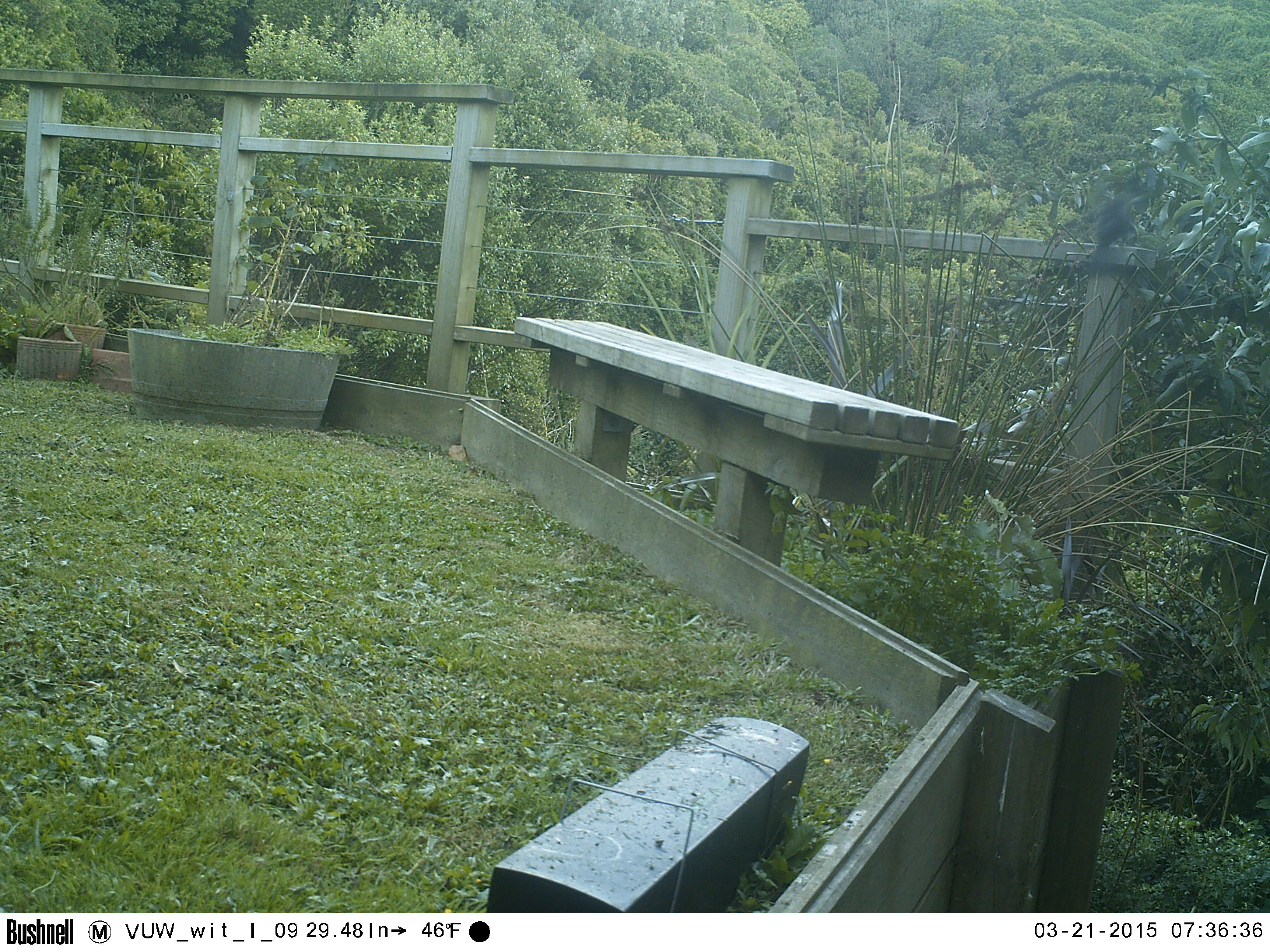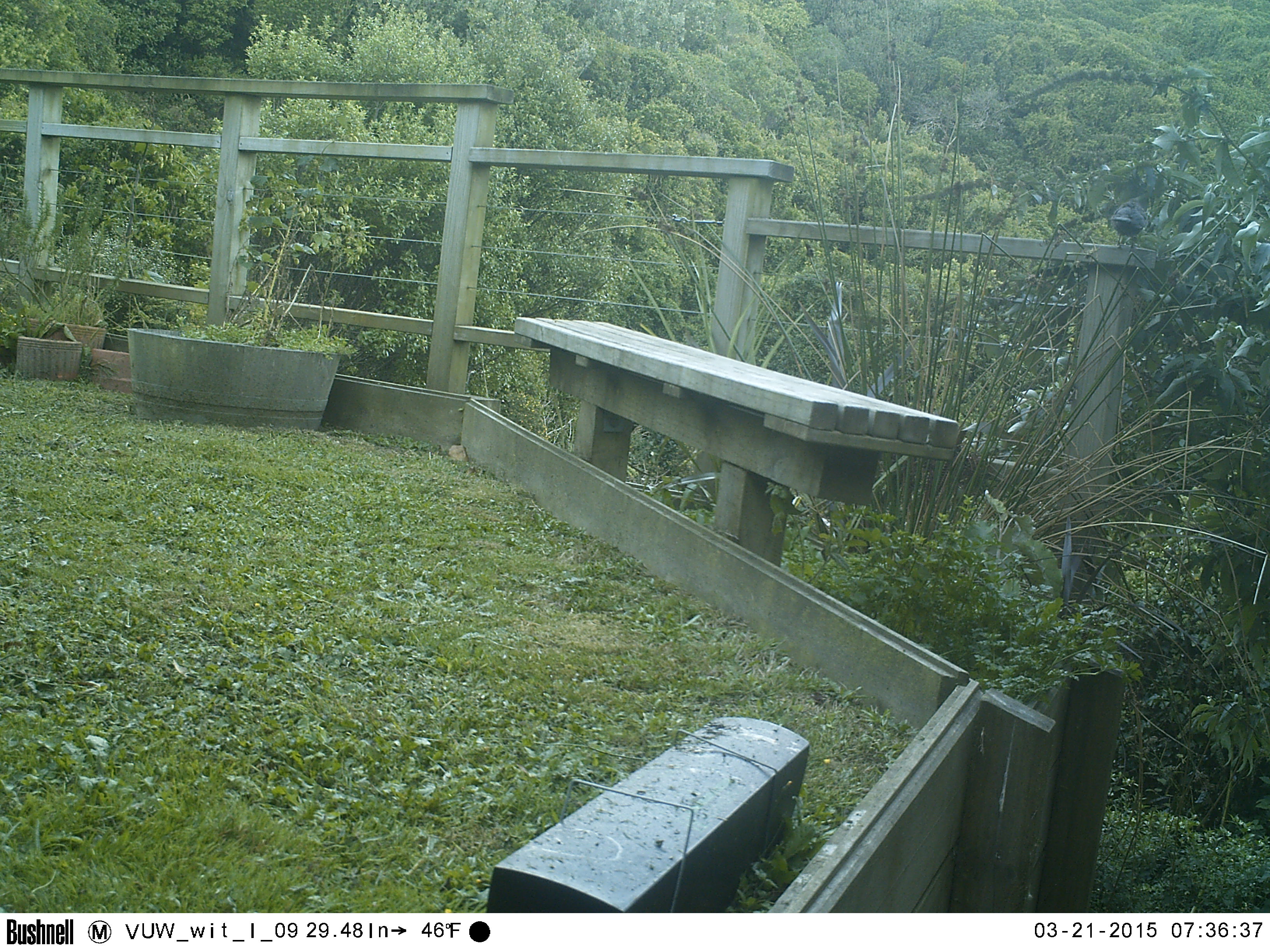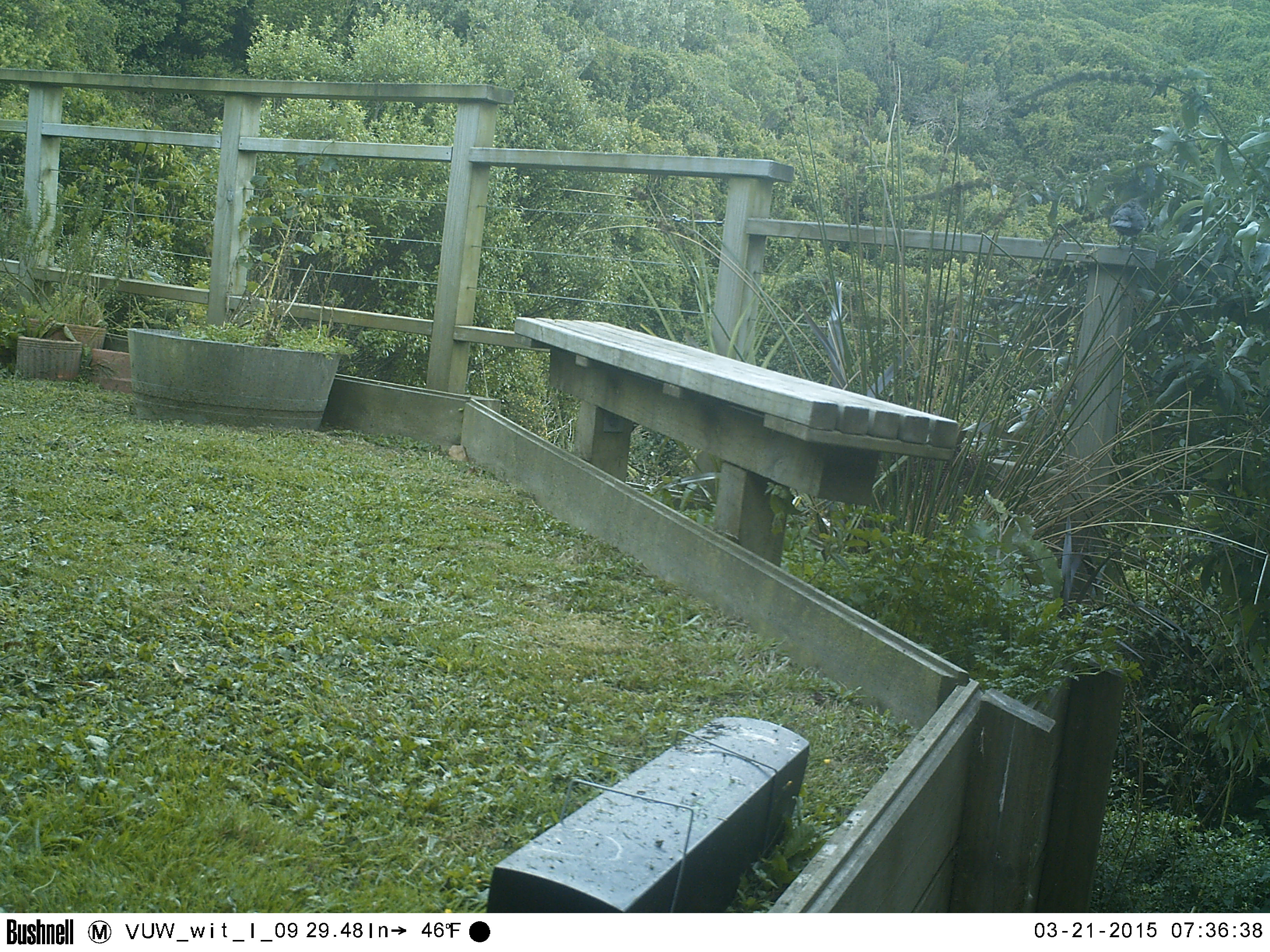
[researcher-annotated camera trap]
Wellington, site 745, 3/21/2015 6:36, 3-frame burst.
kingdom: Animalia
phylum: Chordata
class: Aves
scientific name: Aves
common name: bird